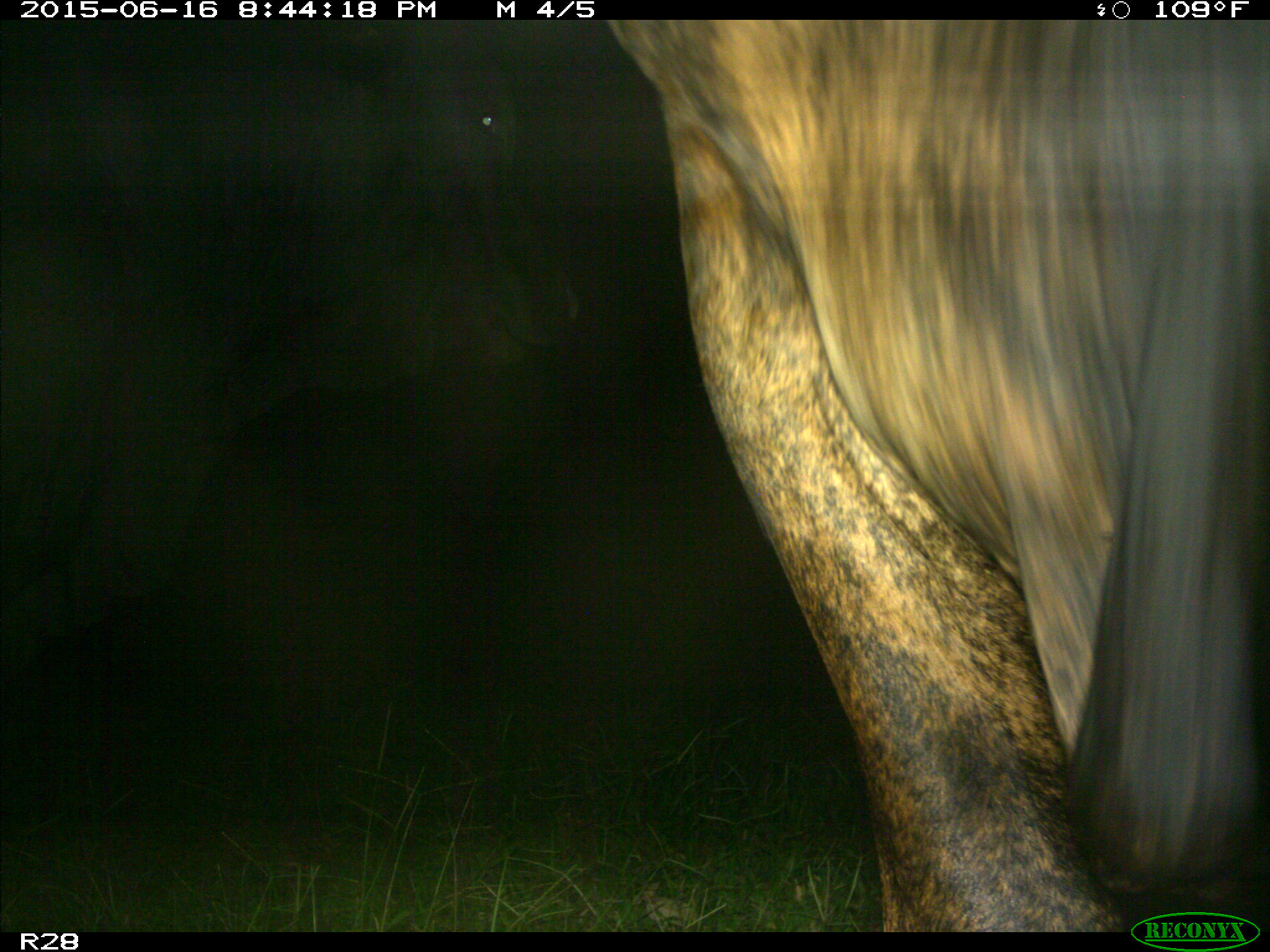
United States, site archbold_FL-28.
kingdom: Animalia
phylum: Chordata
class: Mammalia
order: Artiodactyla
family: Bovidae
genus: Bos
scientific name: Bos taurus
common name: domestic cow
Bos taurus (domestic cow).